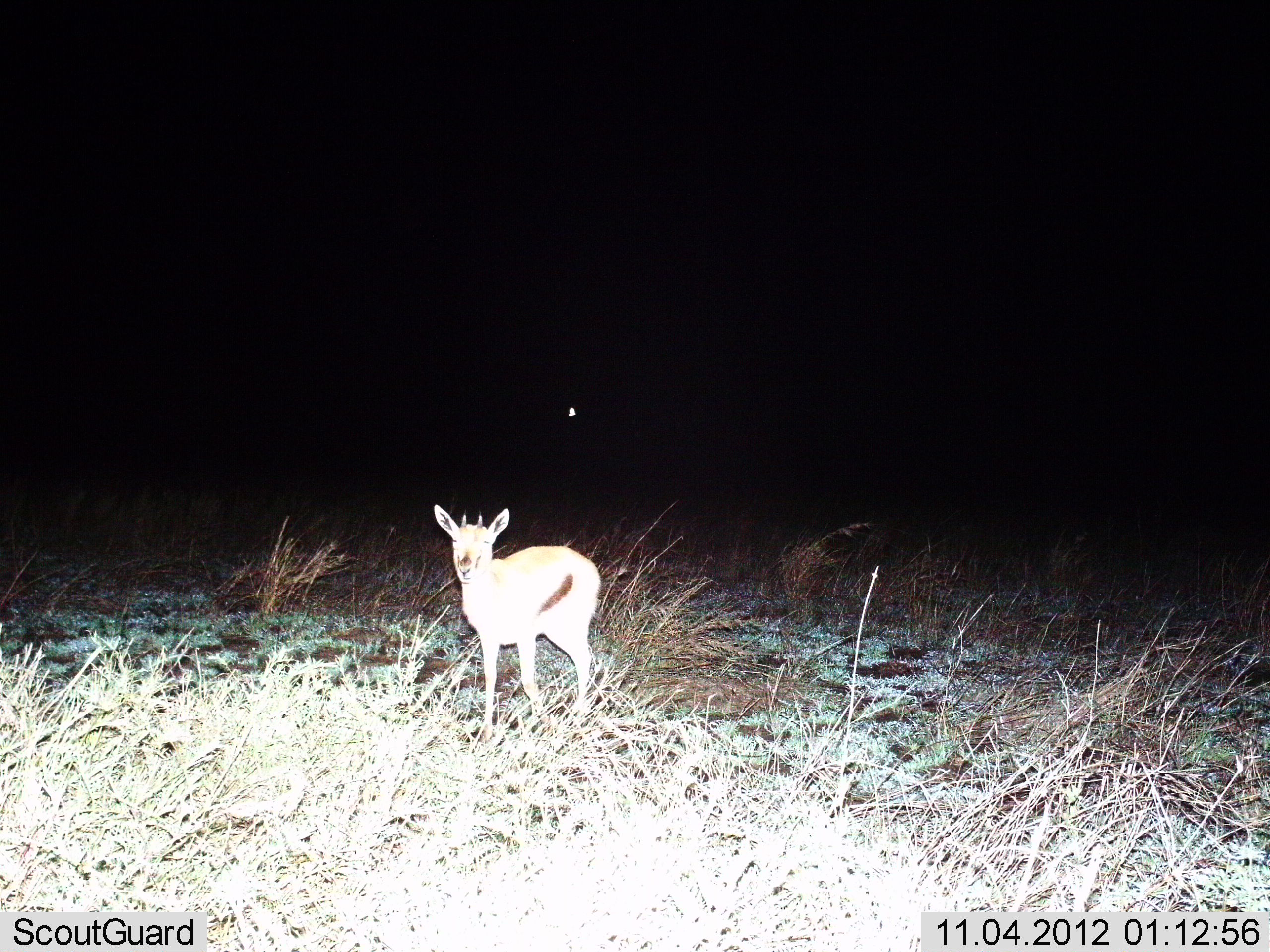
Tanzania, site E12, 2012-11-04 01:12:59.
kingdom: Animalia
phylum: Chordata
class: Mammalia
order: Artiodactyla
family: Bovidae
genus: Eudorcas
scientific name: Eudorcas thomsonii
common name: thomson's gazelle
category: gazellethomsons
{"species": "gazellethomsons (thomson's gazelle) (Eudorcas thomsonii)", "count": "1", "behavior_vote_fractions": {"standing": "80%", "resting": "0%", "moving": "20%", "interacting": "0%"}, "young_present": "20%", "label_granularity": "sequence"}